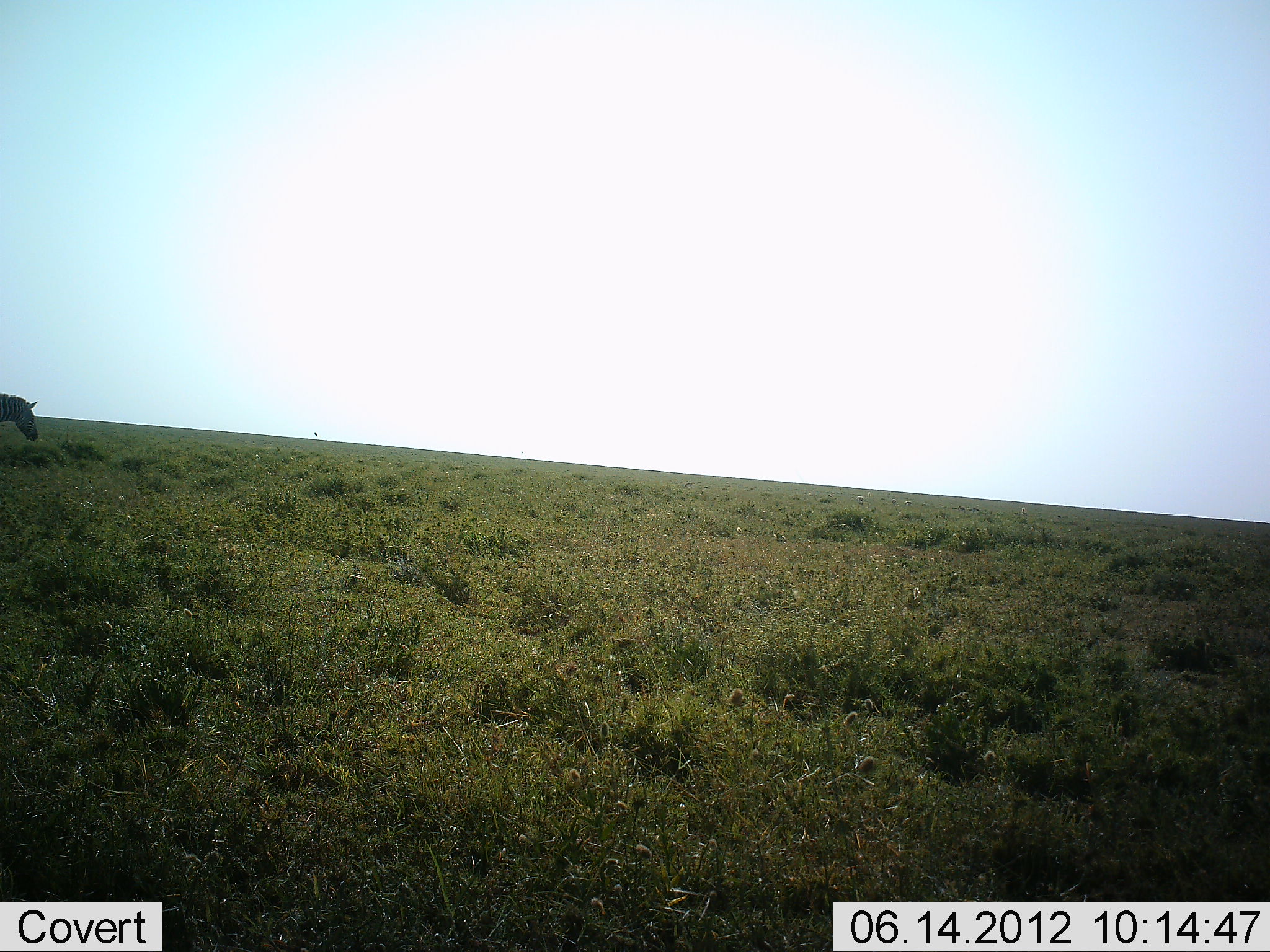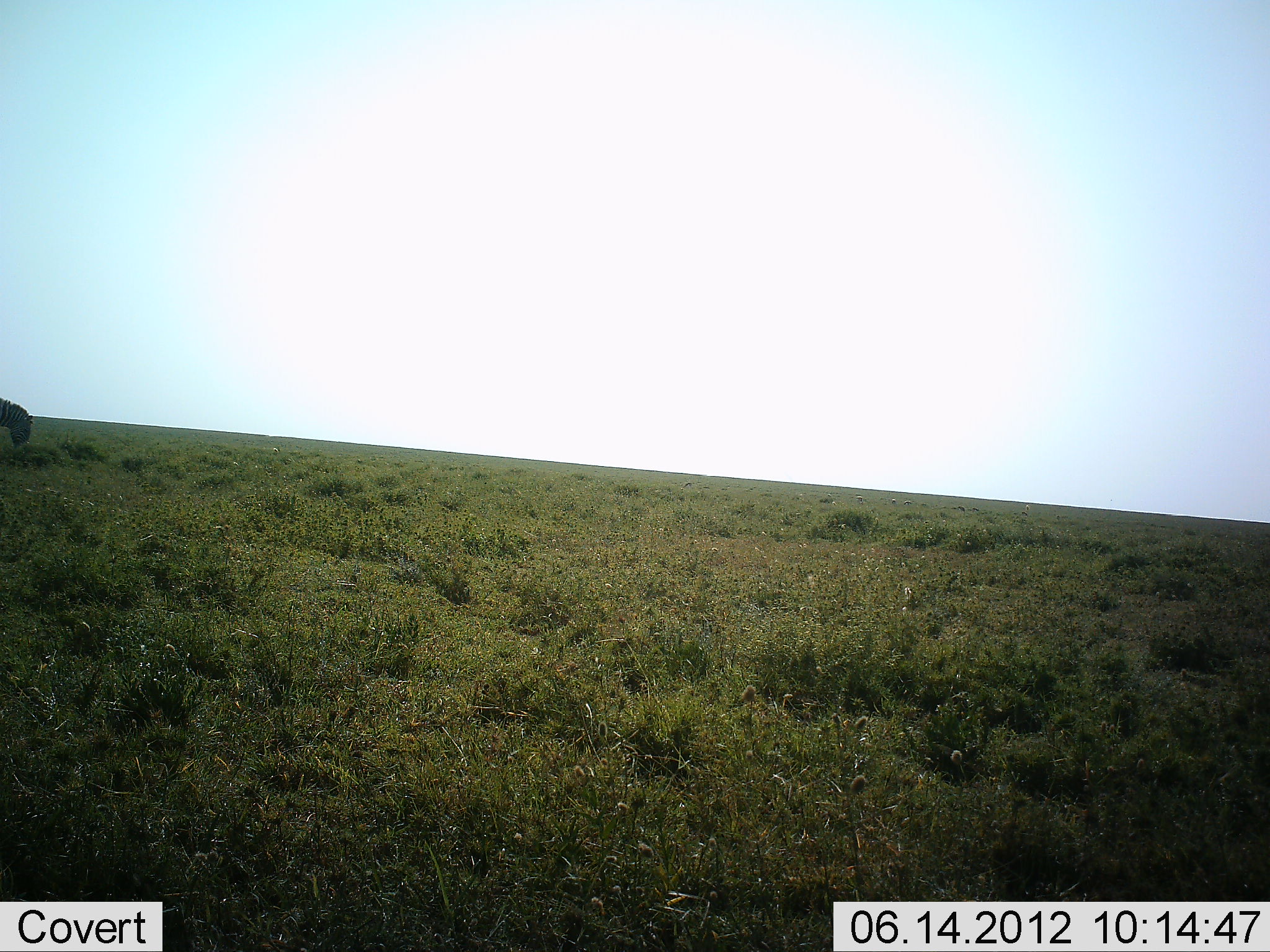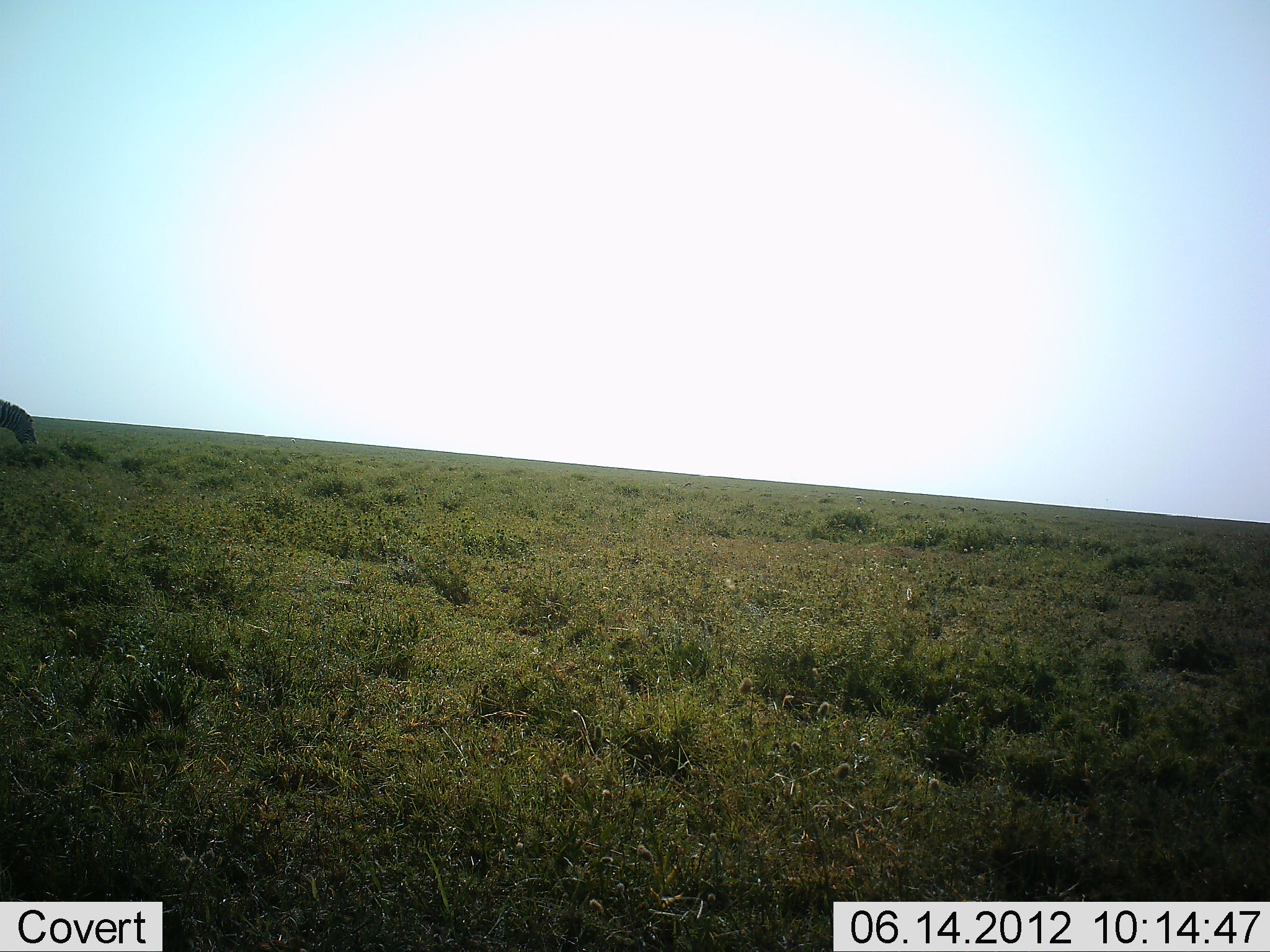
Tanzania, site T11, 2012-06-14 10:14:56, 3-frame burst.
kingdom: Animalia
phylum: Chordata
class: Mammalia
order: Perissodactyla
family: Equidae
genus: Equus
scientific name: Equus quagga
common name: plains zebra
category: zebra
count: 1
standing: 50%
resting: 0%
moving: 0%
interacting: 0%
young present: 0%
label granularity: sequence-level